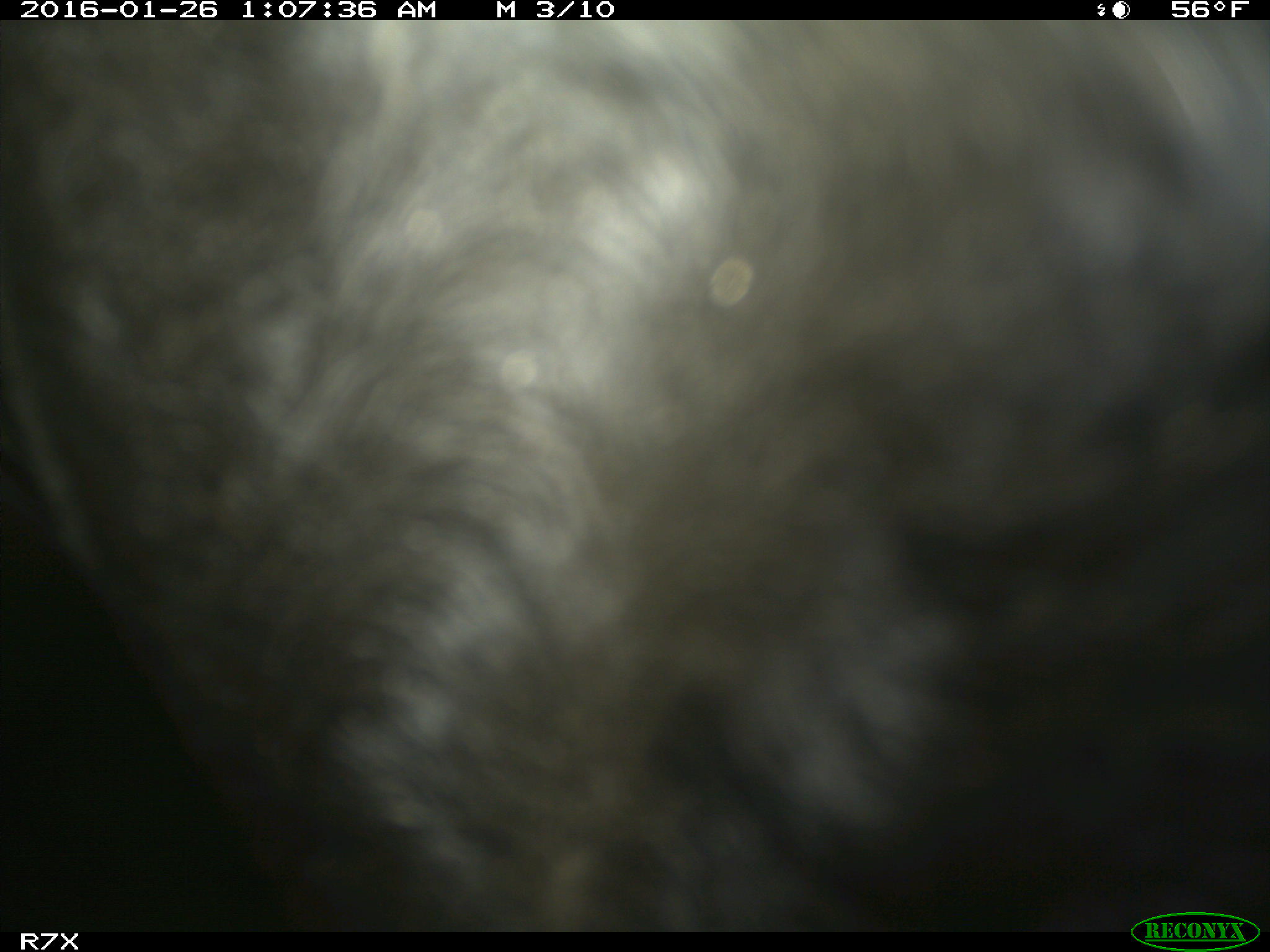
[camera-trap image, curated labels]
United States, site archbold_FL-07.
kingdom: Animalia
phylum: Chordata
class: Mammalia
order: Artiodactyla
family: Bovidae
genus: Bos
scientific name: Bos taurus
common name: domestic cow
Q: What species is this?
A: Bos taurus (domestic cow).